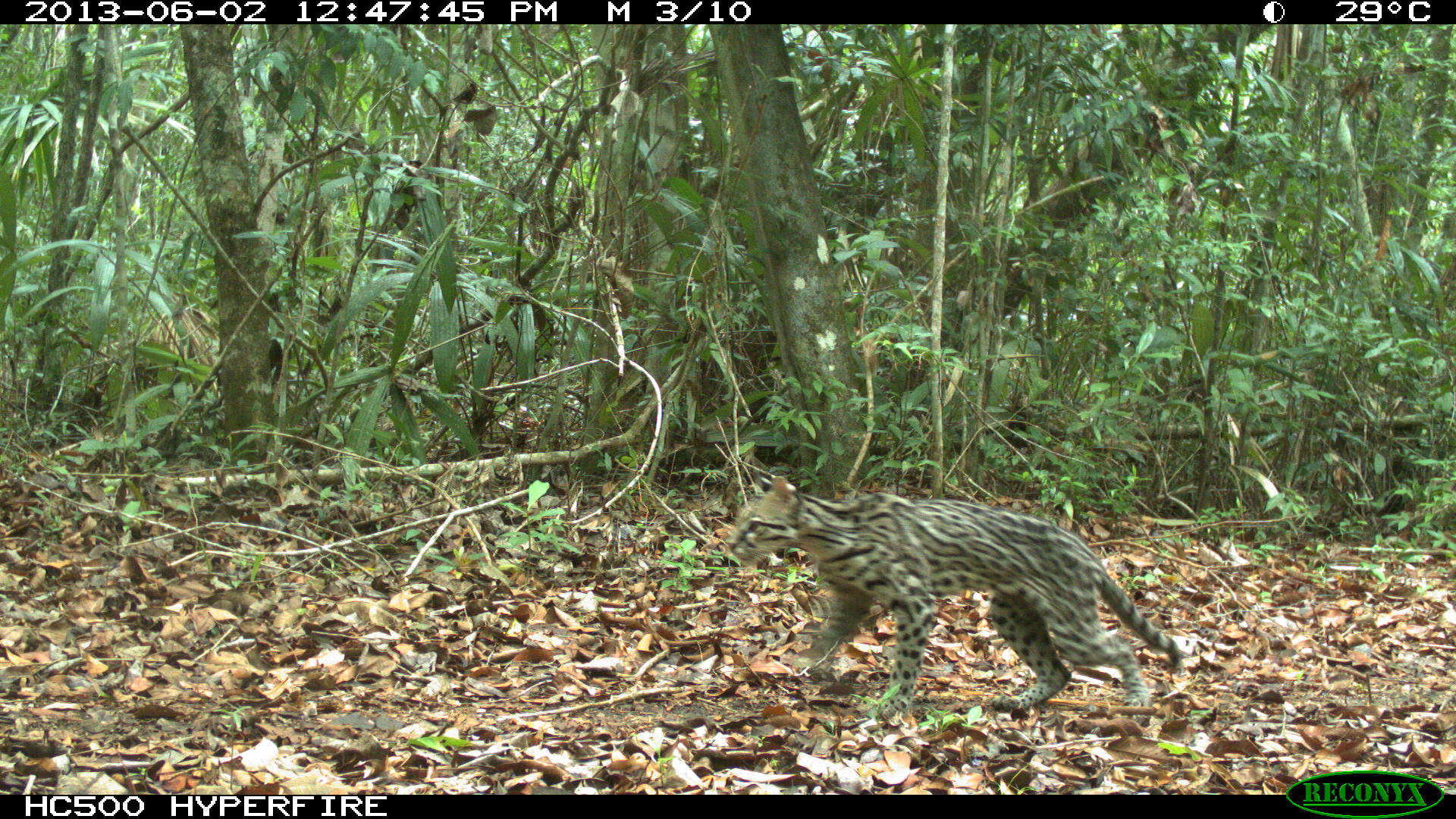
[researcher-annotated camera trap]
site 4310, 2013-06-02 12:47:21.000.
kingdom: Animalia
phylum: Chordata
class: Mammalia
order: Carnivora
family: Felidae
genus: Leopardus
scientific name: Leopardus pardalis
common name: ocelot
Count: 1.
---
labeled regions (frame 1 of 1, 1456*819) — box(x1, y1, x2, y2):
leopardus pardalis: box(723, 474, 1182, 722)